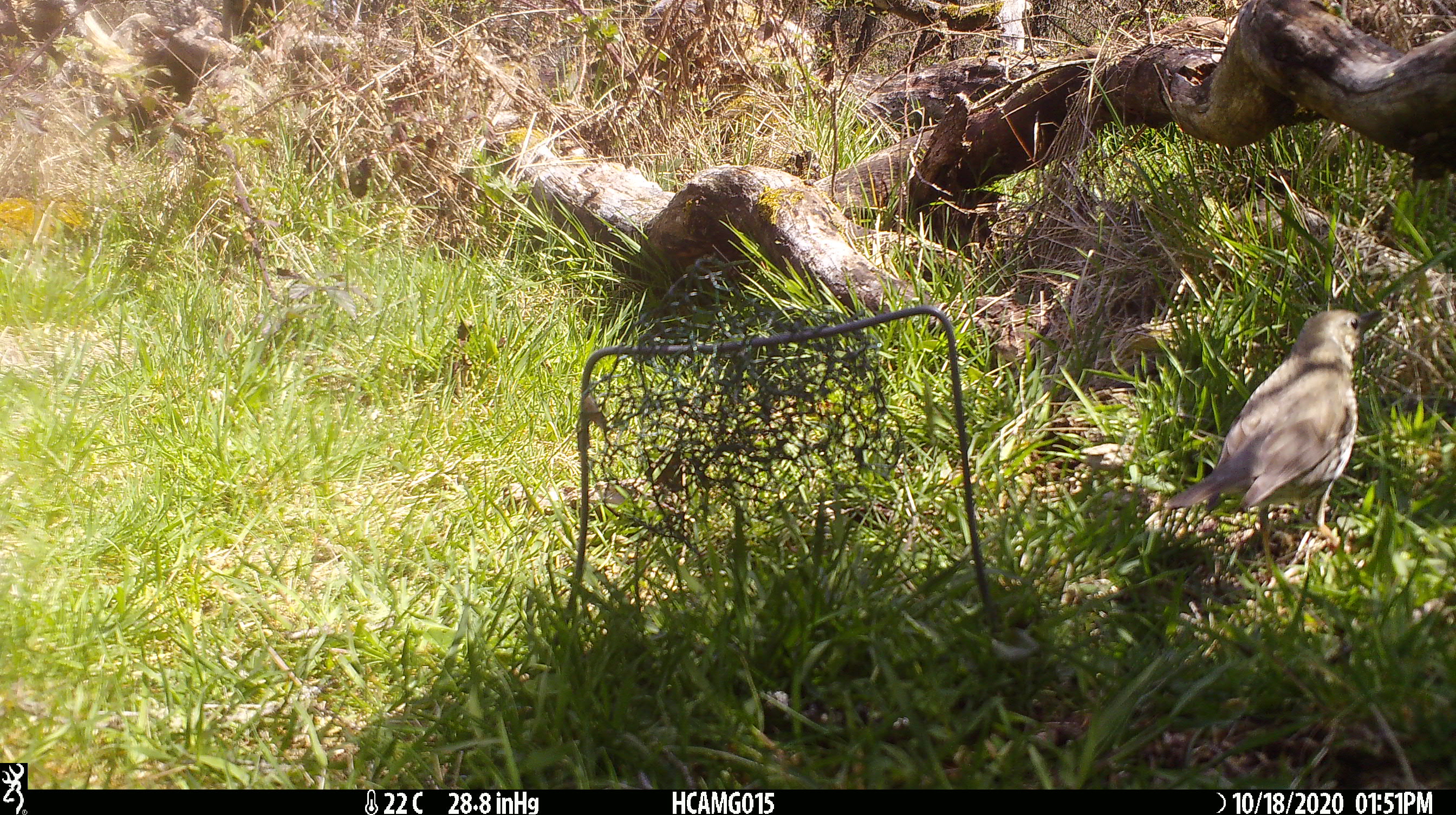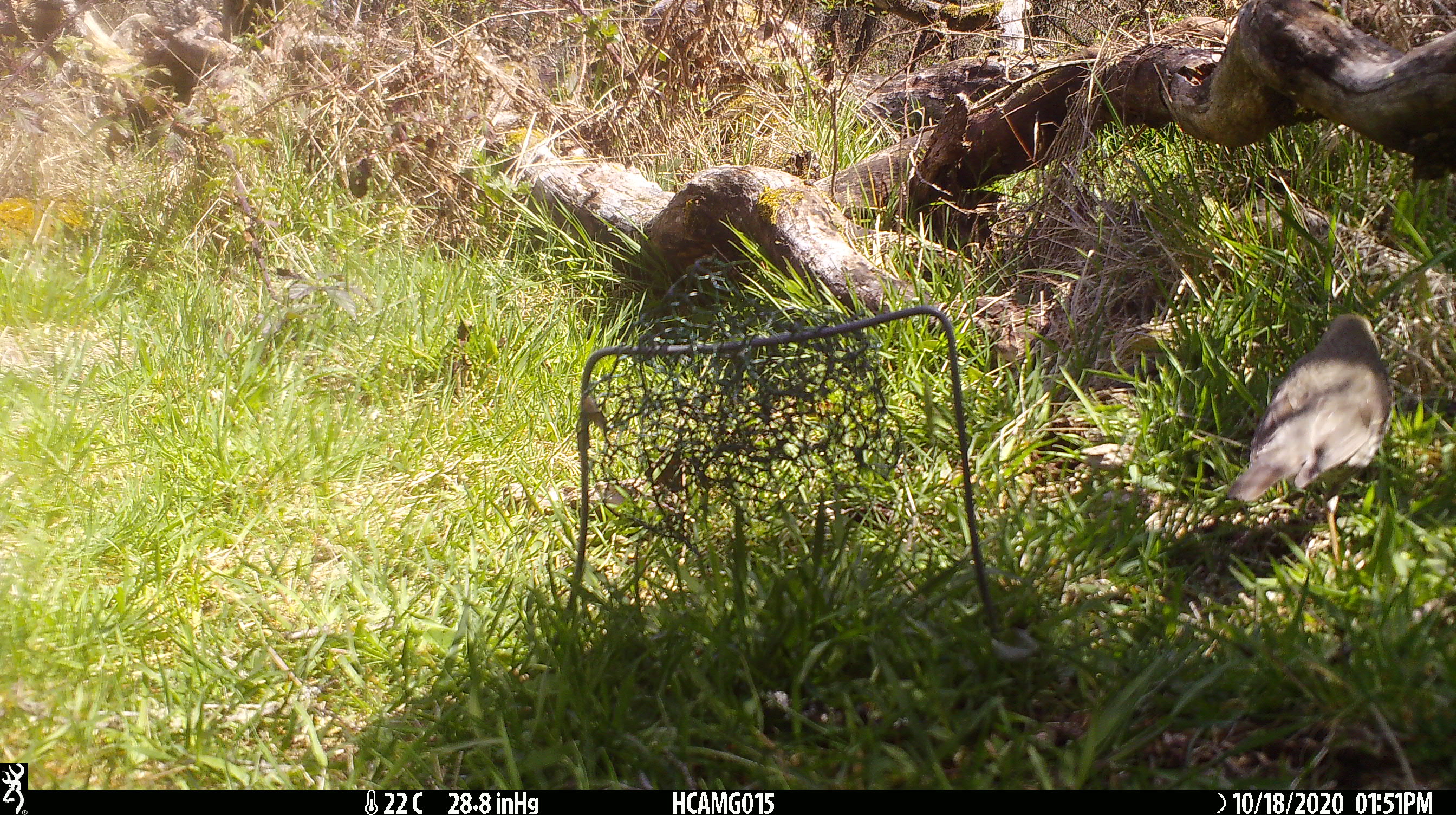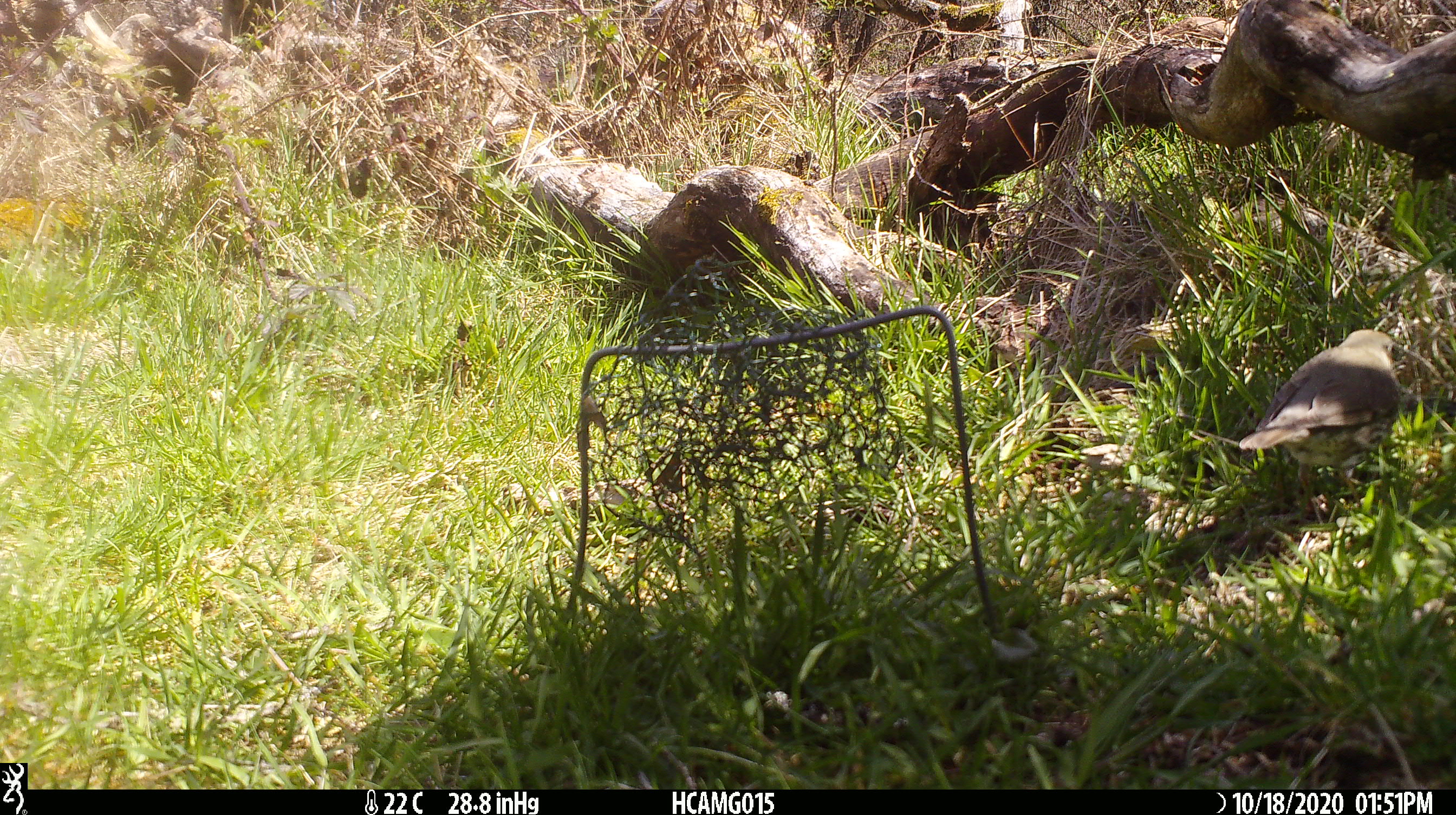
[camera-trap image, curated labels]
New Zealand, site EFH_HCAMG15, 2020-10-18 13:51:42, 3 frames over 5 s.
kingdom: Animalia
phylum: Chordata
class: Aves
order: Passeriformes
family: Turdidae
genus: Turdus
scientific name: Turdus philomelos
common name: song thrush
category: thrush